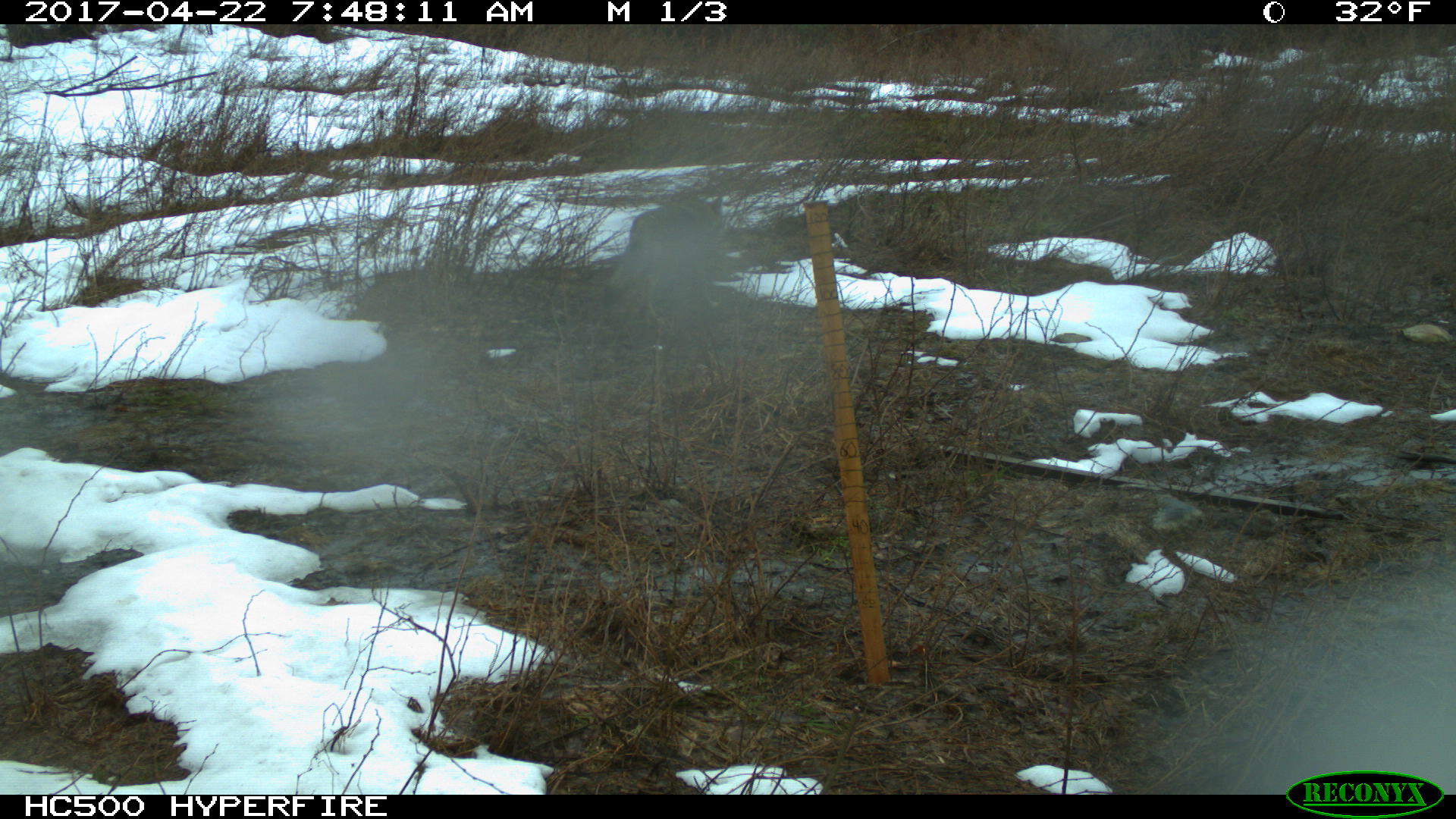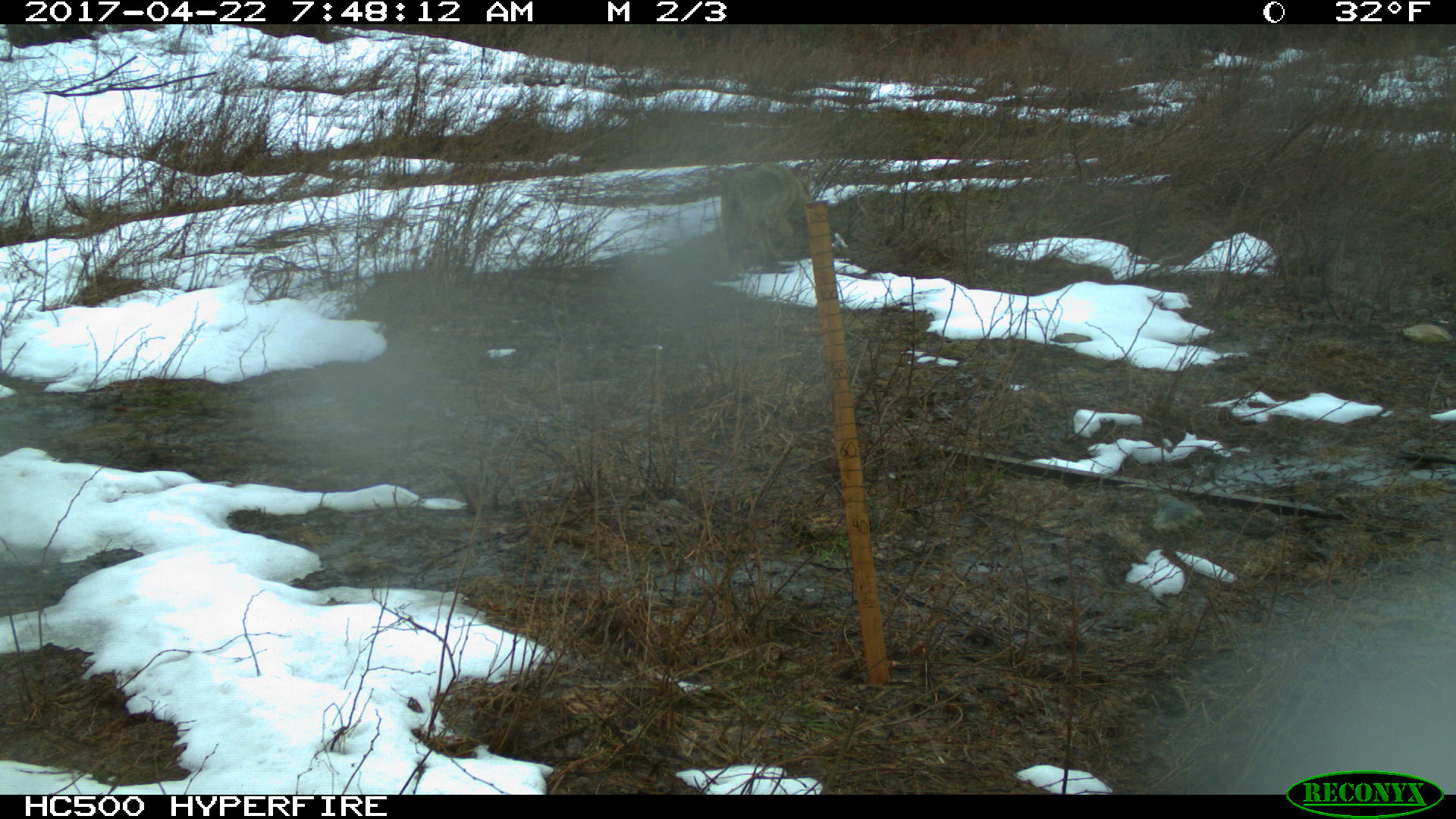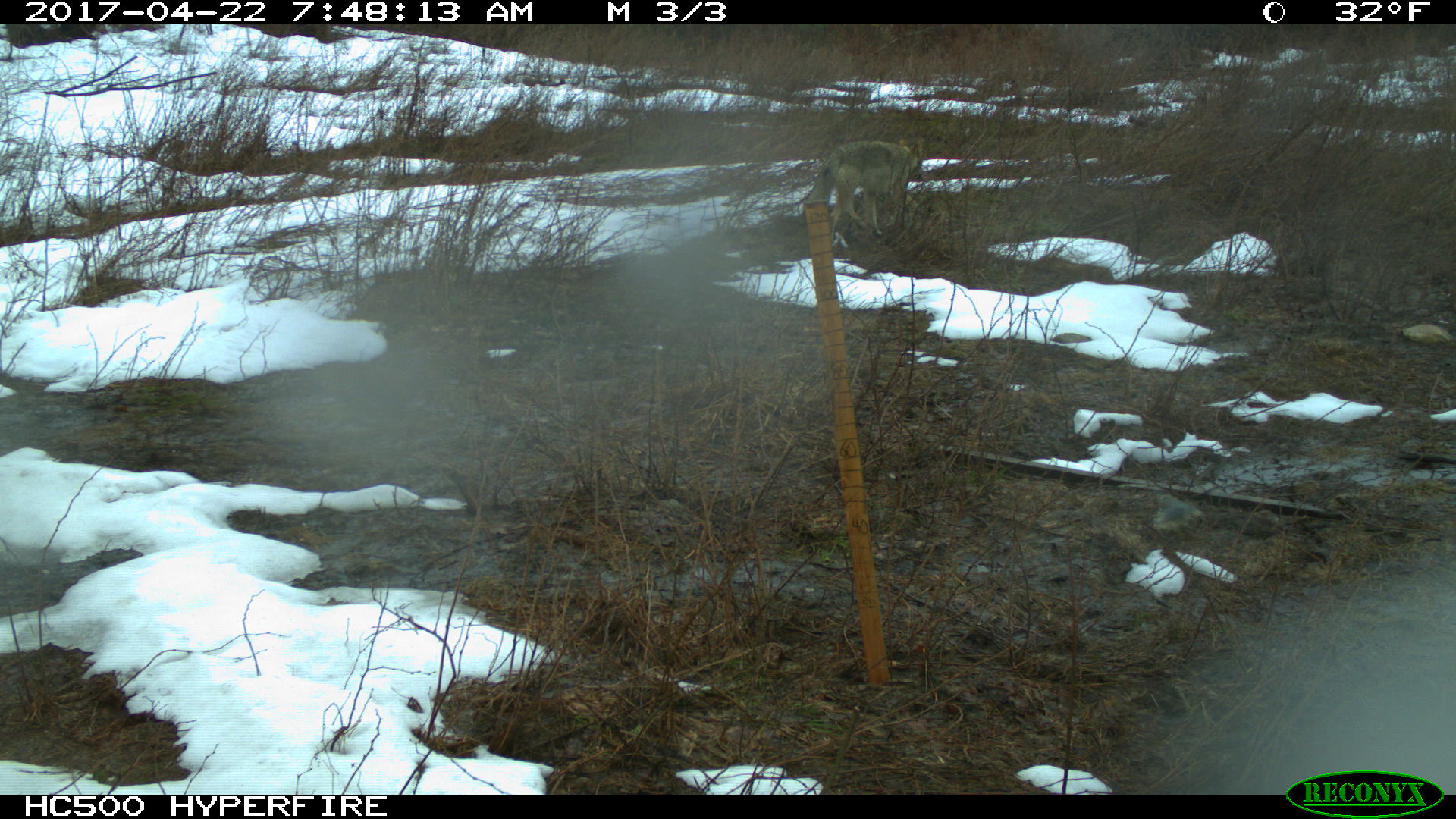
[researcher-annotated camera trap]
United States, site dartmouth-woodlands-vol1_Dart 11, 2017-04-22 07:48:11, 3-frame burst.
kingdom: Animalia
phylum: Chordata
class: Mammalia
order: Carnivora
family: Canidae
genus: Canis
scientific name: Canis latrans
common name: coyote